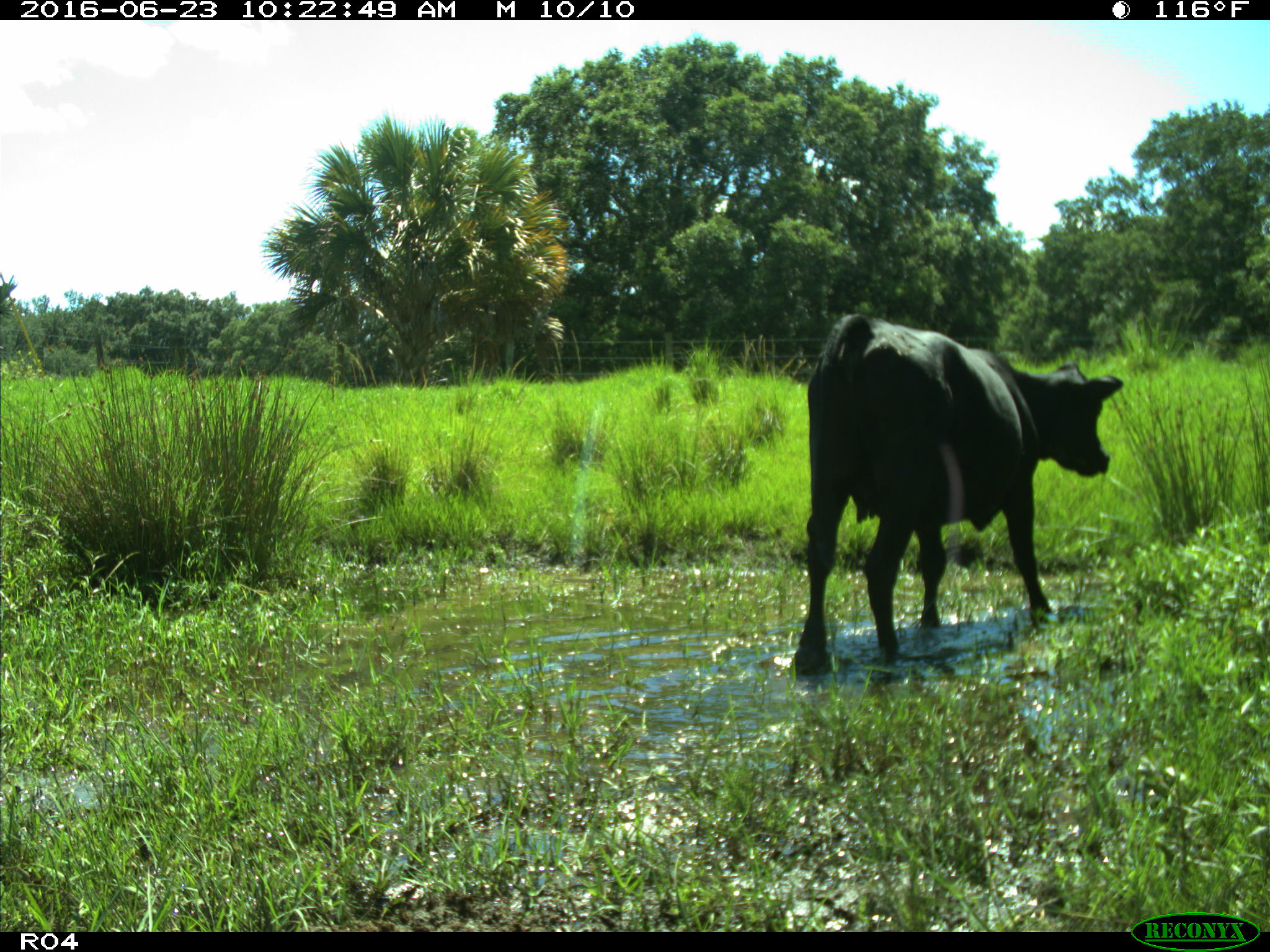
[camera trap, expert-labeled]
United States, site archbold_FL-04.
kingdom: Animalia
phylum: Chordata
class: Mammalia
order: Artiodactyla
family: Bovidae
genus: Bos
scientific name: Bos taurus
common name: domestic cow